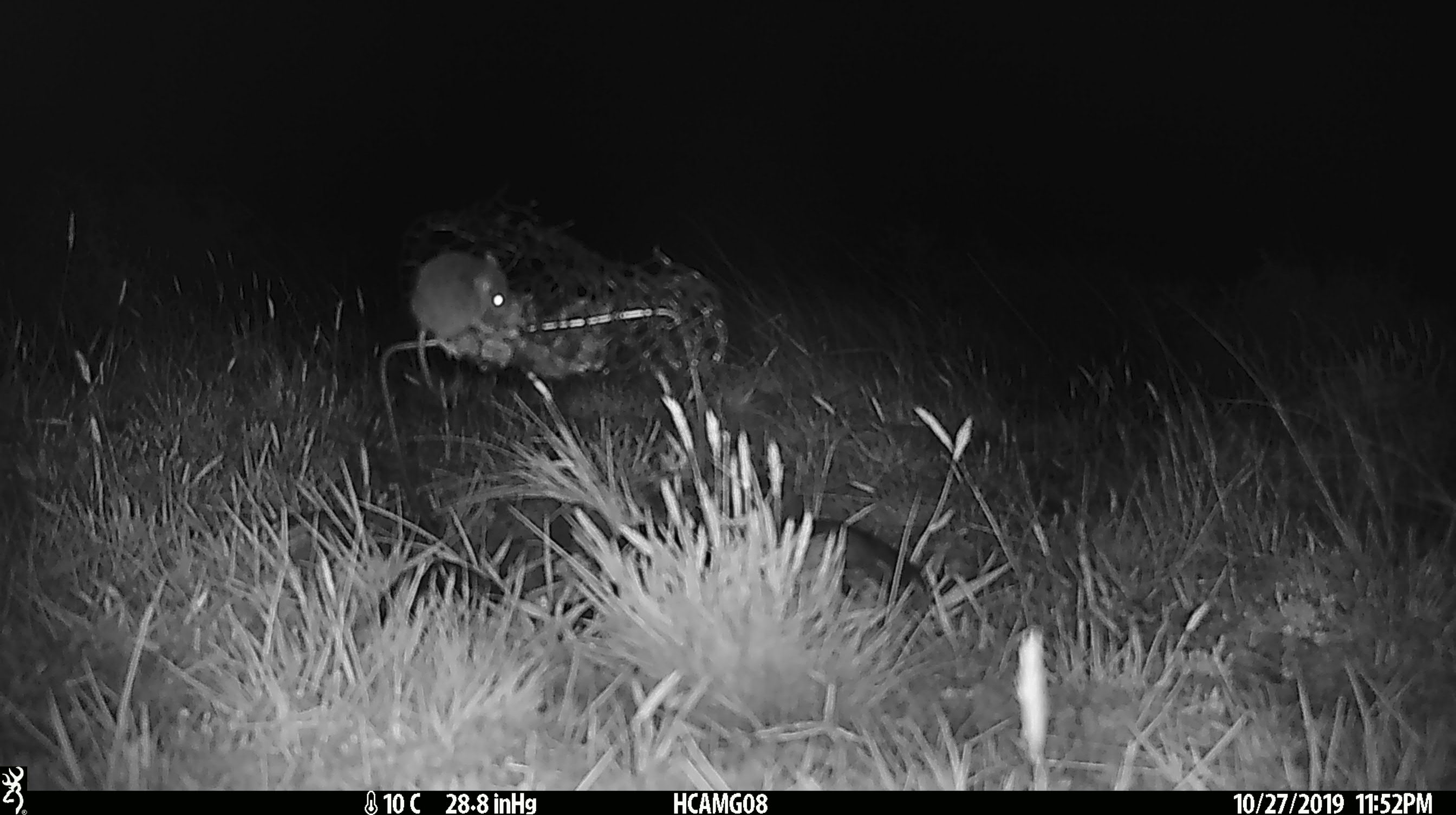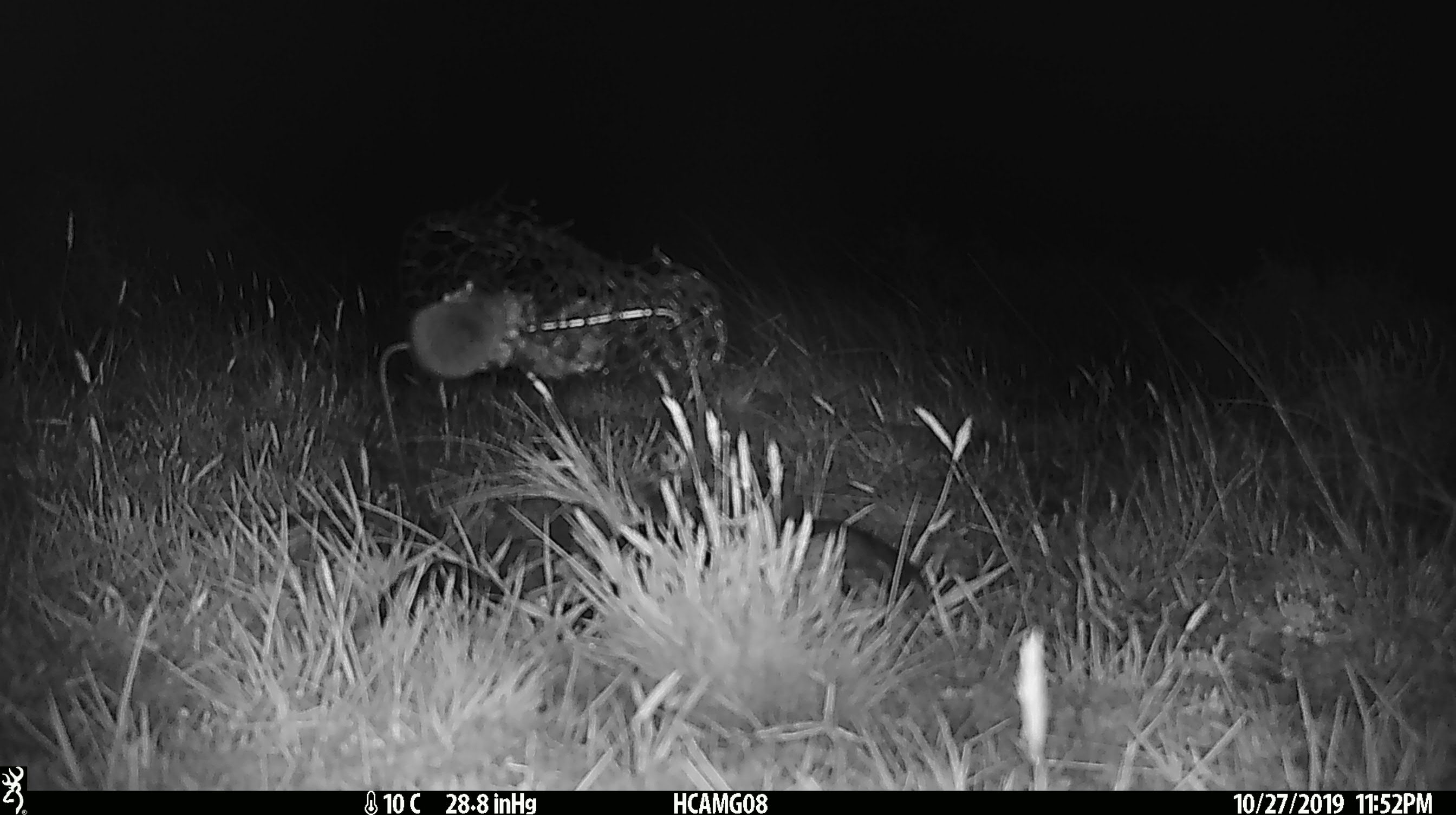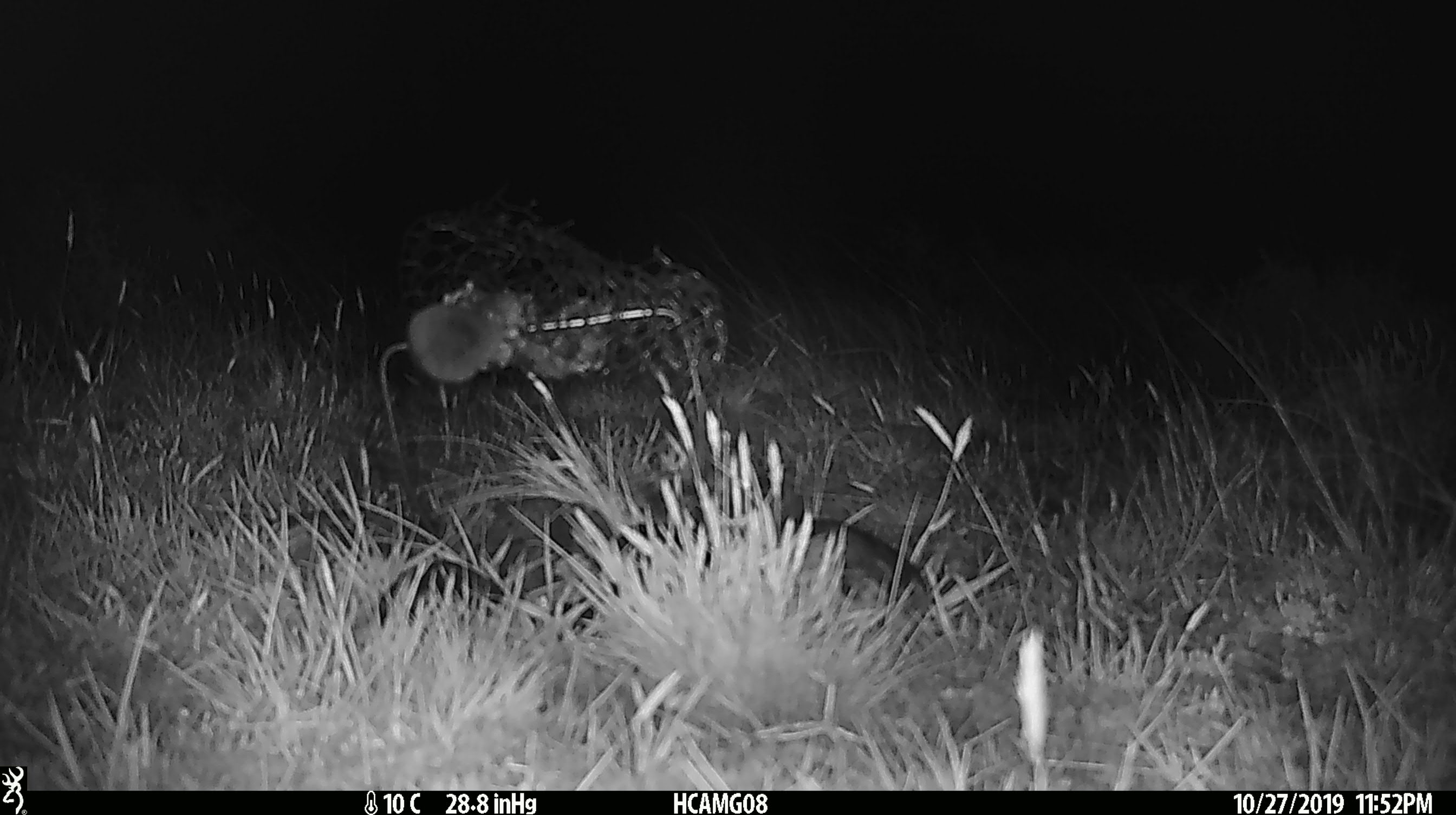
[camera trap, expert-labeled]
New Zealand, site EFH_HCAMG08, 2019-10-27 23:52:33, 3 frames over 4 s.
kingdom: Animalia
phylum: Chordata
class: Mammalia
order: Rodentia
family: Muridae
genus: Mus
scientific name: Mus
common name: mouse